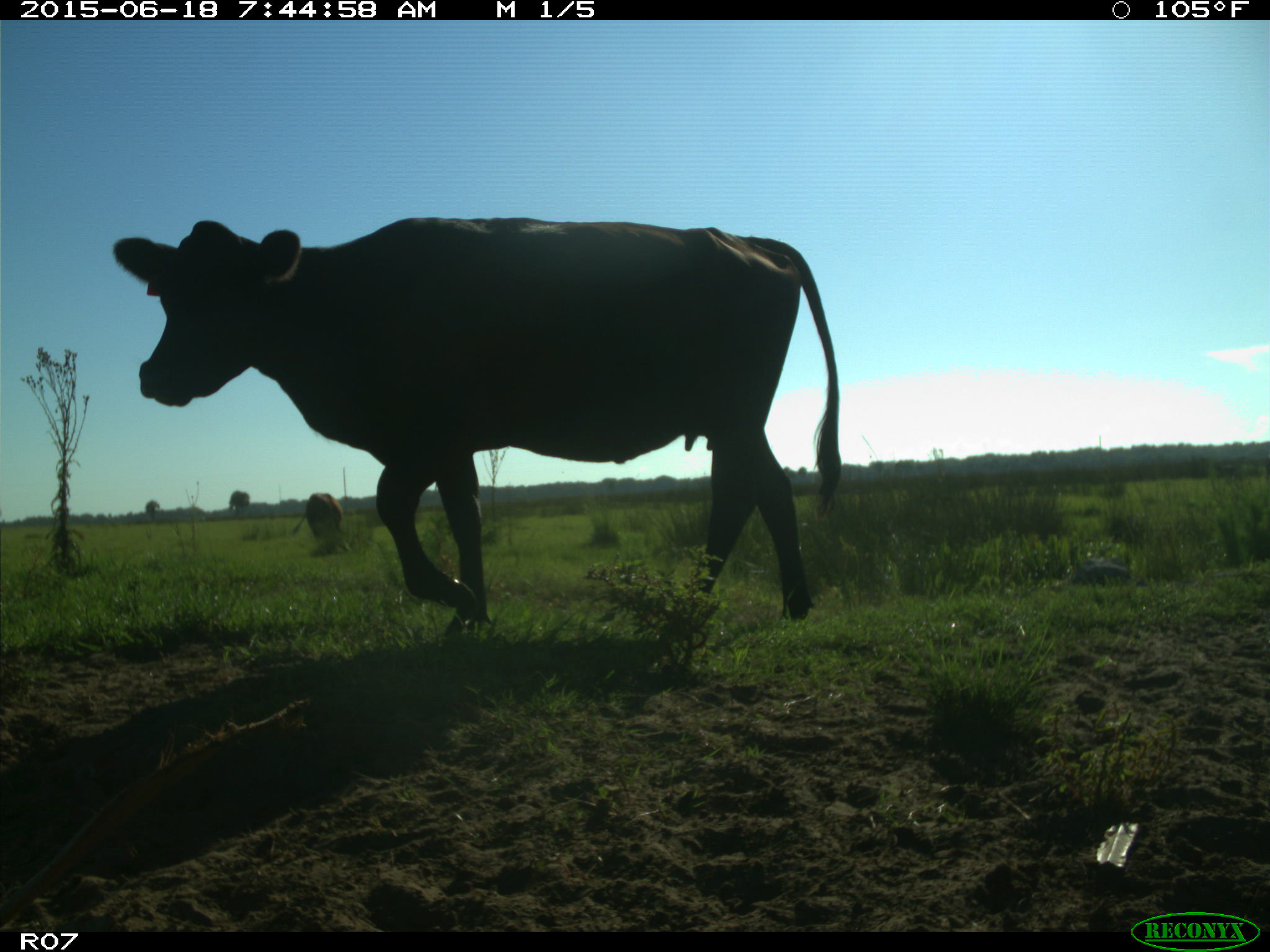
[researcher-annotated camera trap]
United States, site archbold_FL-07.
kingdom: Animalia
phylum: Chordata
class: Mammalia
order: Artiodactyla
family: Bovidae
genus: Bos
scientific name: Bos taurus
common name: domestic cow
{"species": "Bos taurus (domestic cow)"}